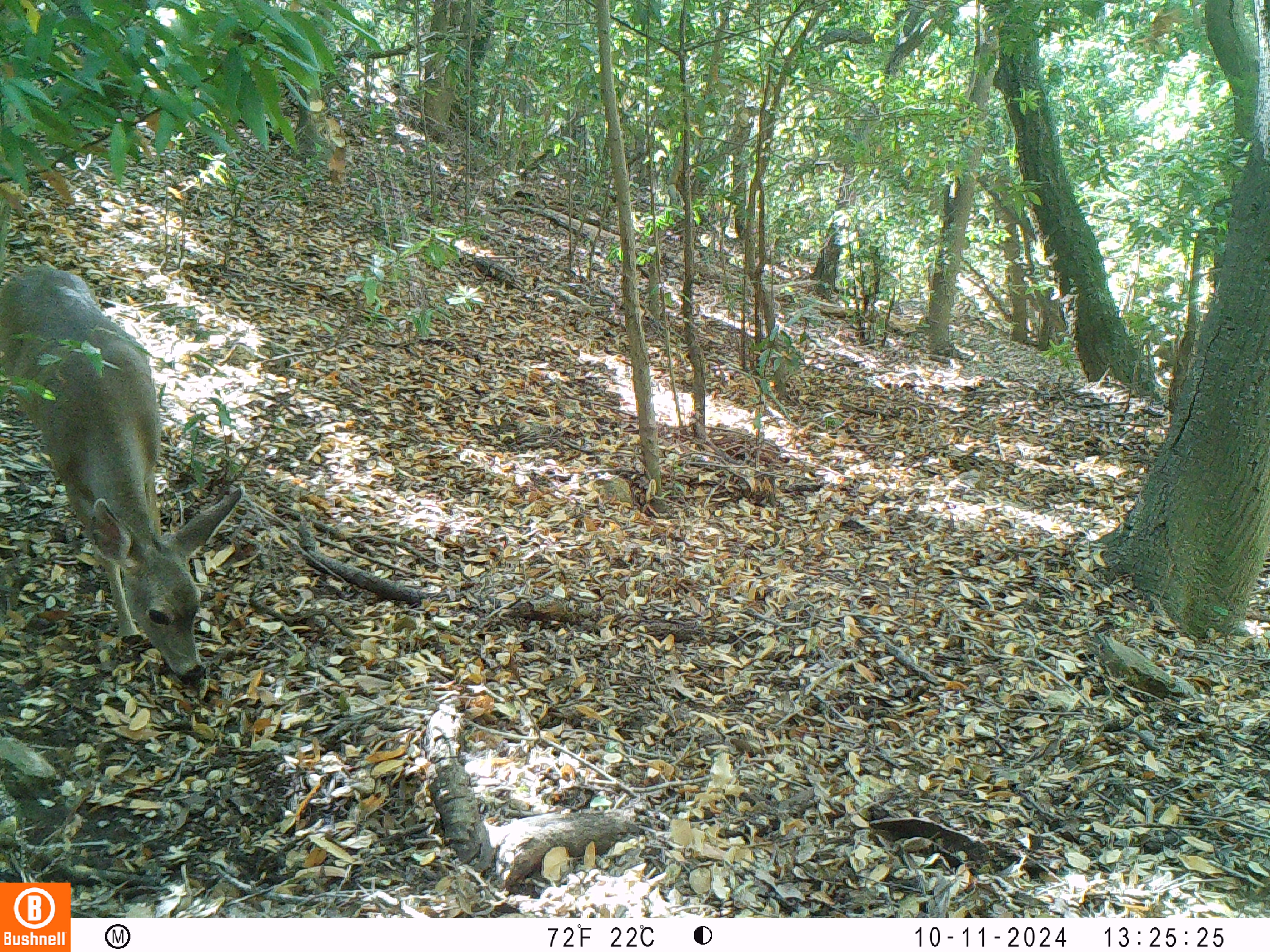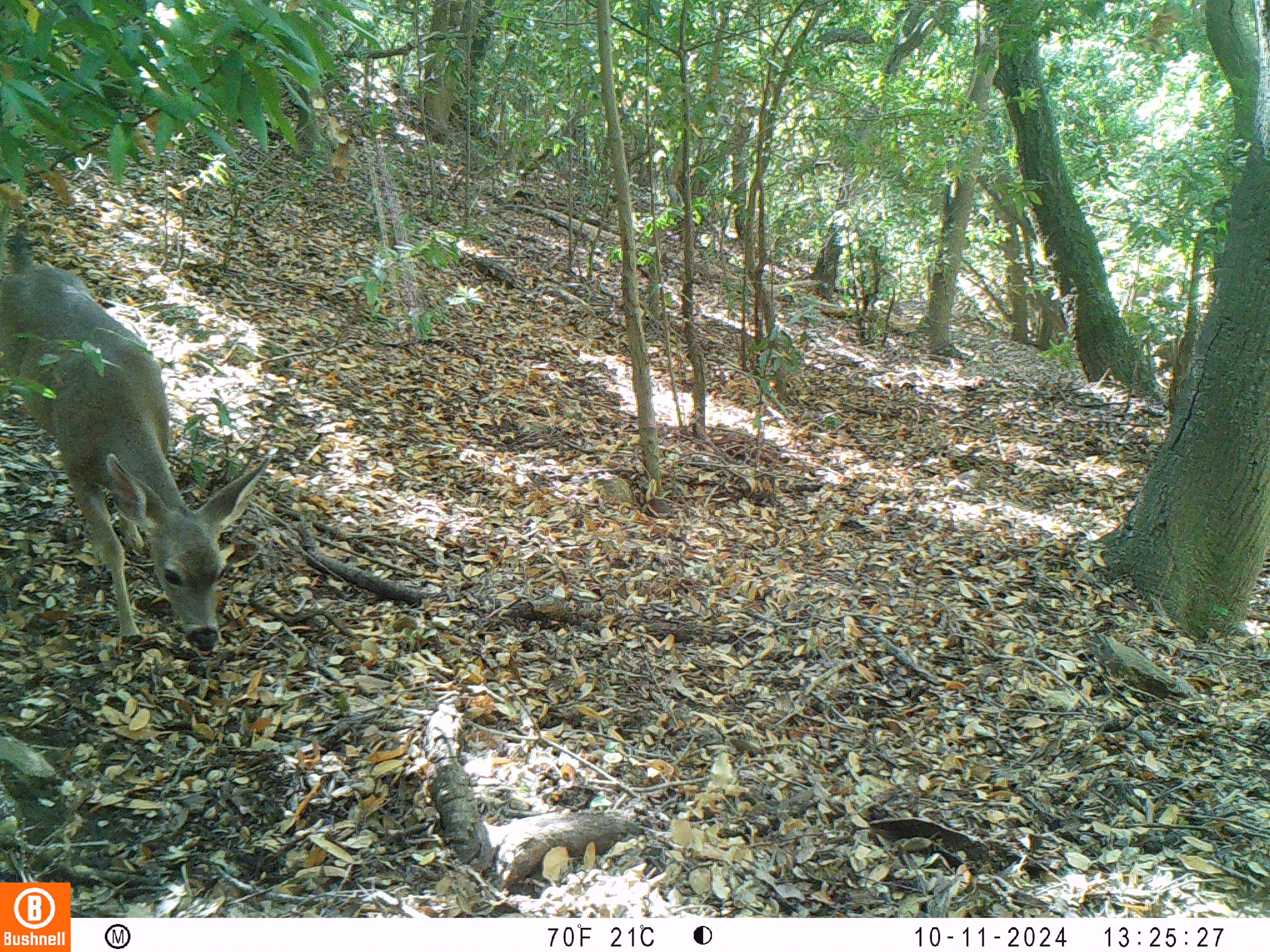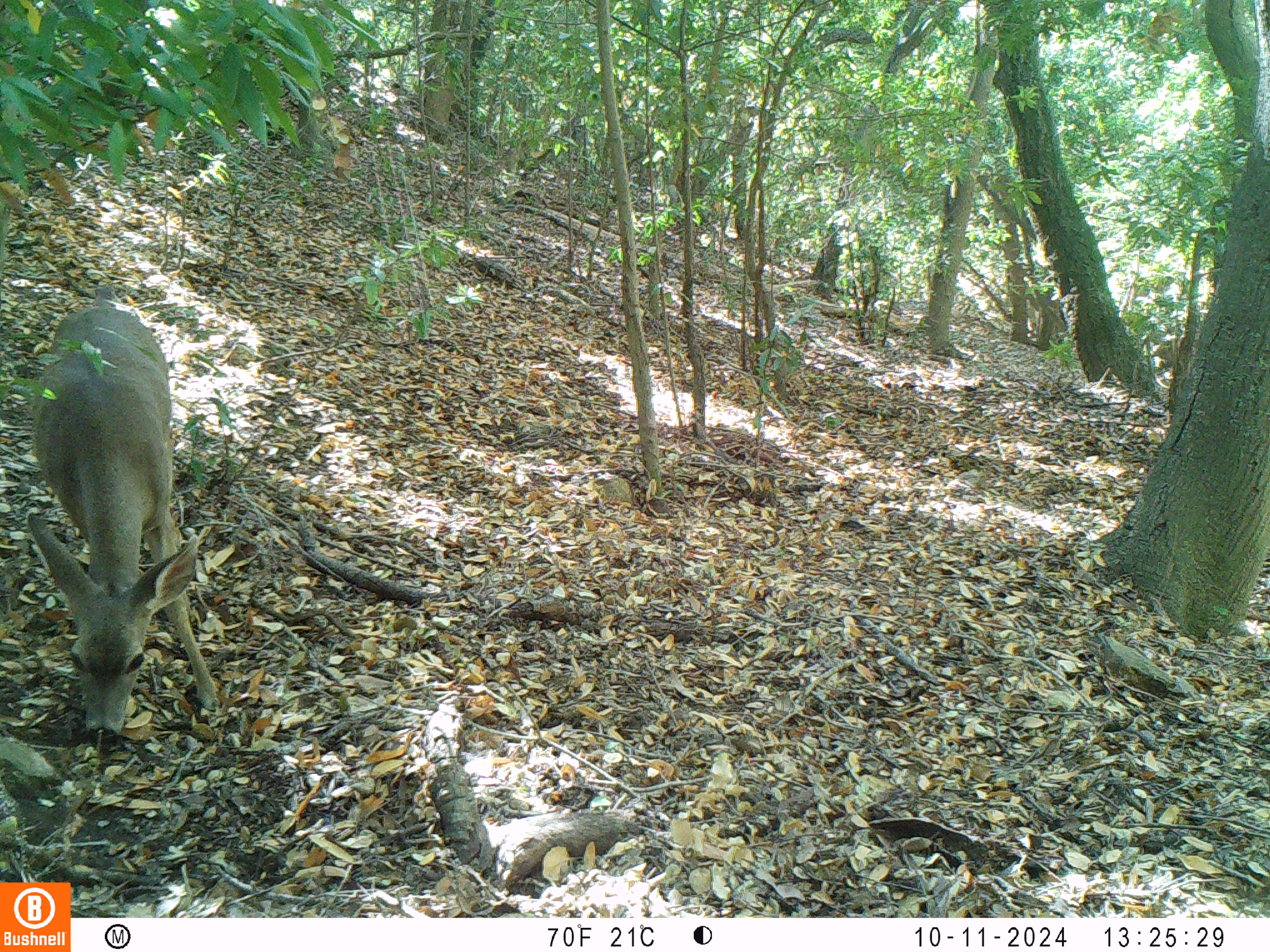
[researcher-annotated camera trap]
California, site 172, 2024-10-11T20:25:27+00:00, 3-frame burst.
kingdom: Animalia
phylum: Chordata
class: Mammalia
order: Artiodactyla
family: Cervidae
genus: Odocoileus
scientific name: Odocoileus hemionus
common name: mule deer